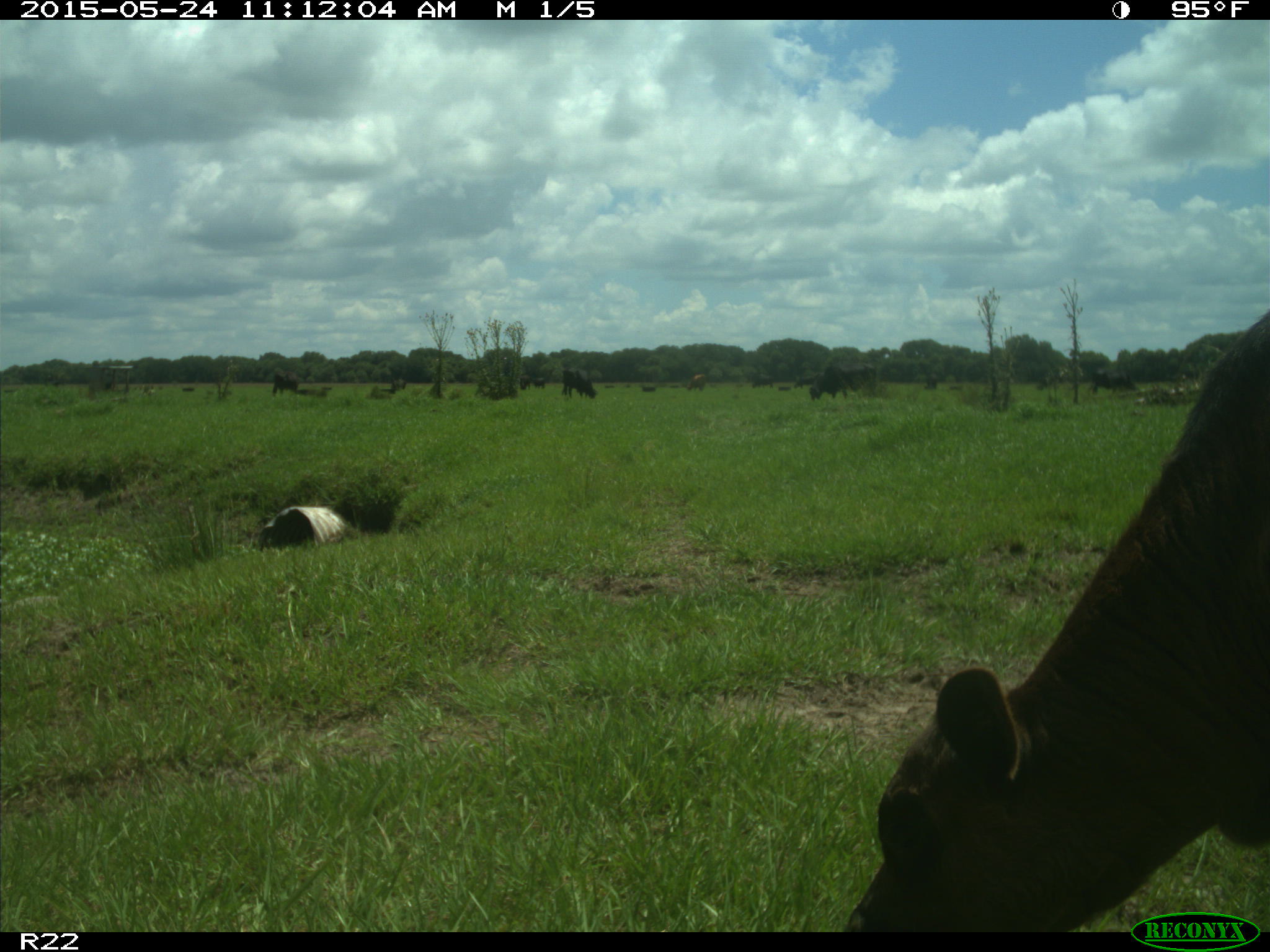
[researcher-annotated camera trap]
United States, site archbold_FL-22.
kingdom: Animalia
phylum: Chordata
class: Mammalia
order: Artiodactyla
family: Bovidae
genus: Bos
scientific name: Bos taurus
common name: domestic cow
Bos taurus (domestic cow).